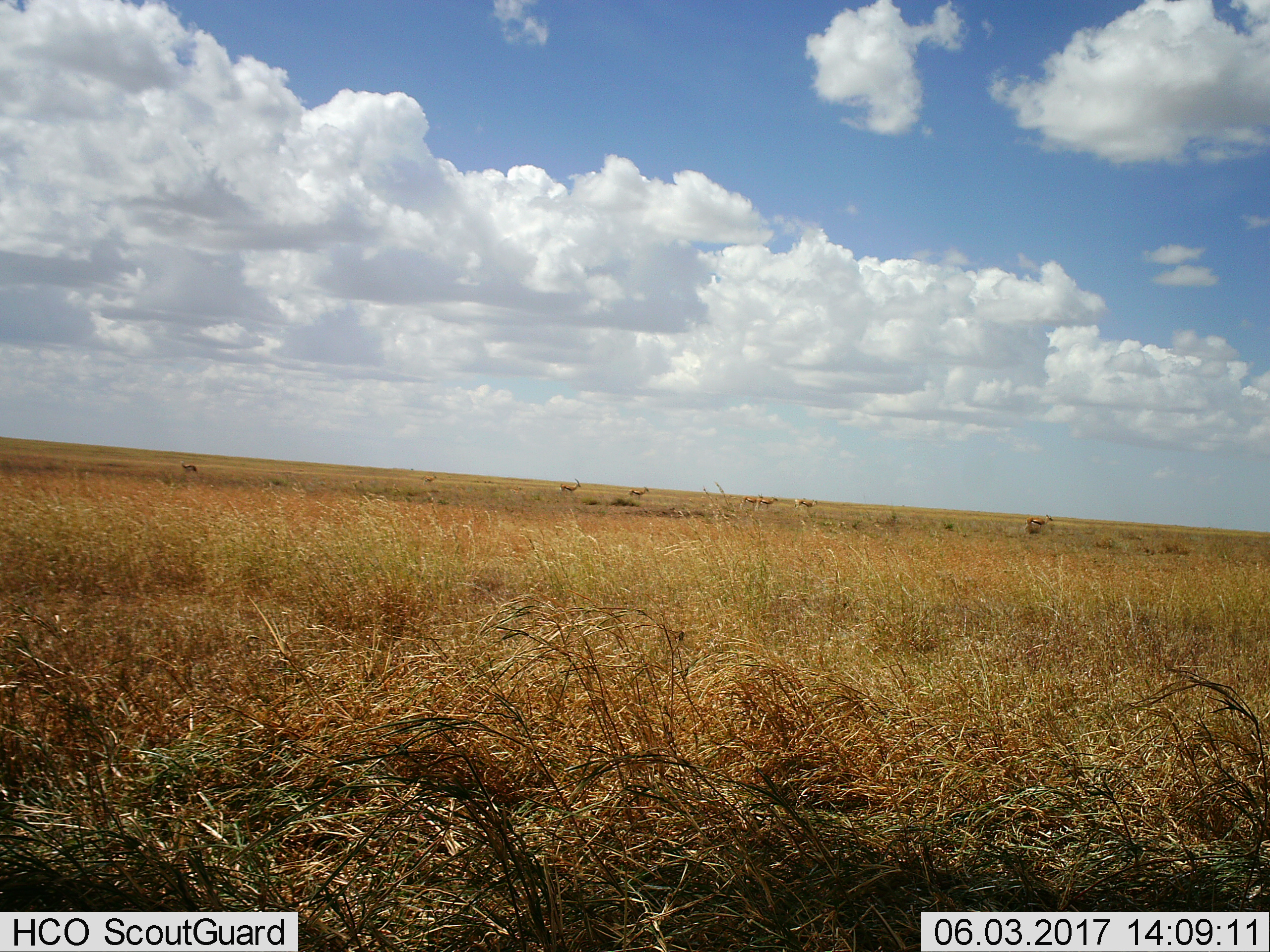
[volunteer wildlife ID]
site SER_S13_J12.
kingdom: Animalia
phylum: Chordata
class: Mammalia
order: Artiodactyla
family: Bovidae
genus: Eudorcas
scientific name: Eudorcas thomsonii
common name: thomson's gazelle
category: gazellethomsons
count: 9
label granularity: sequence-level